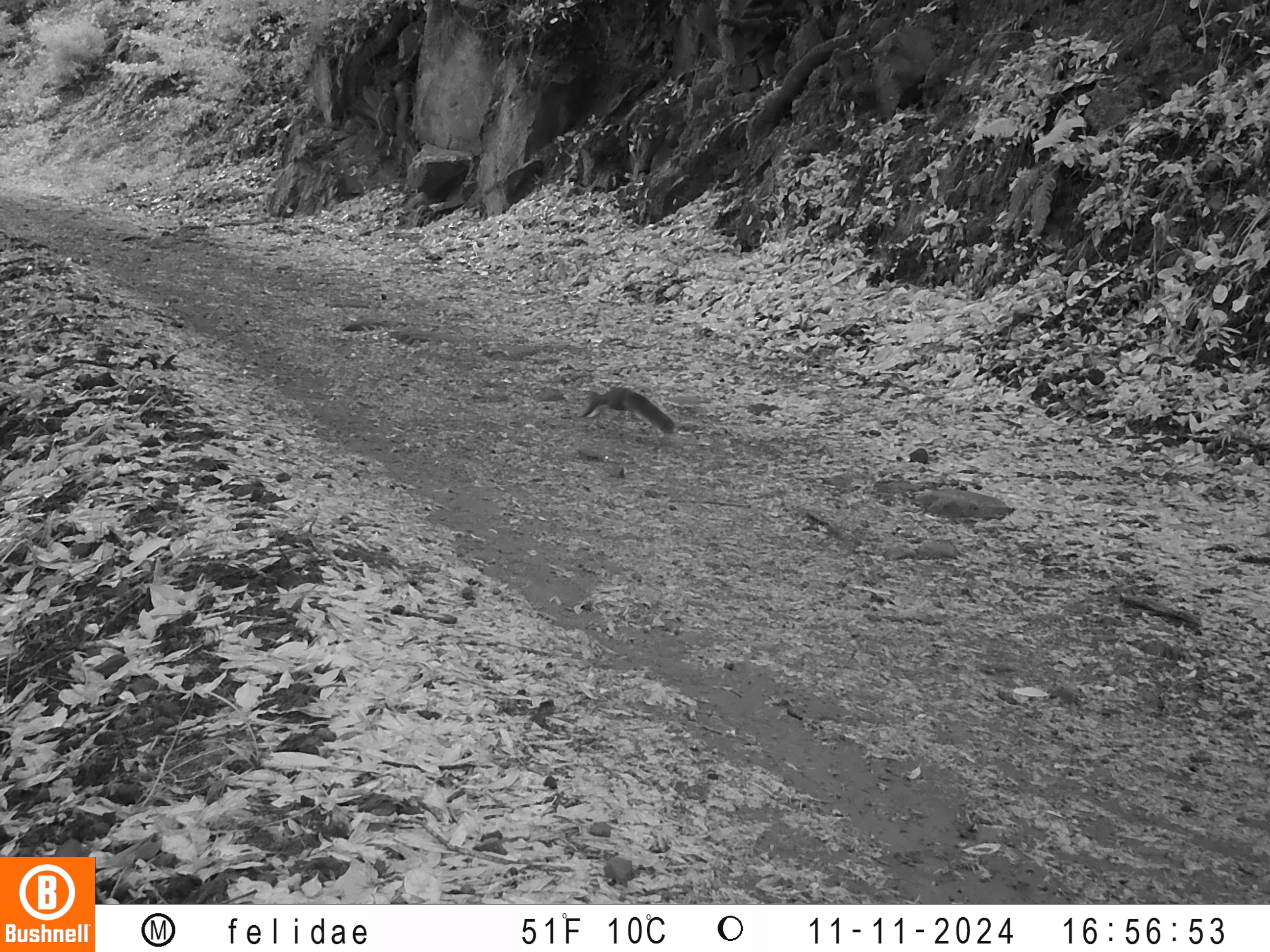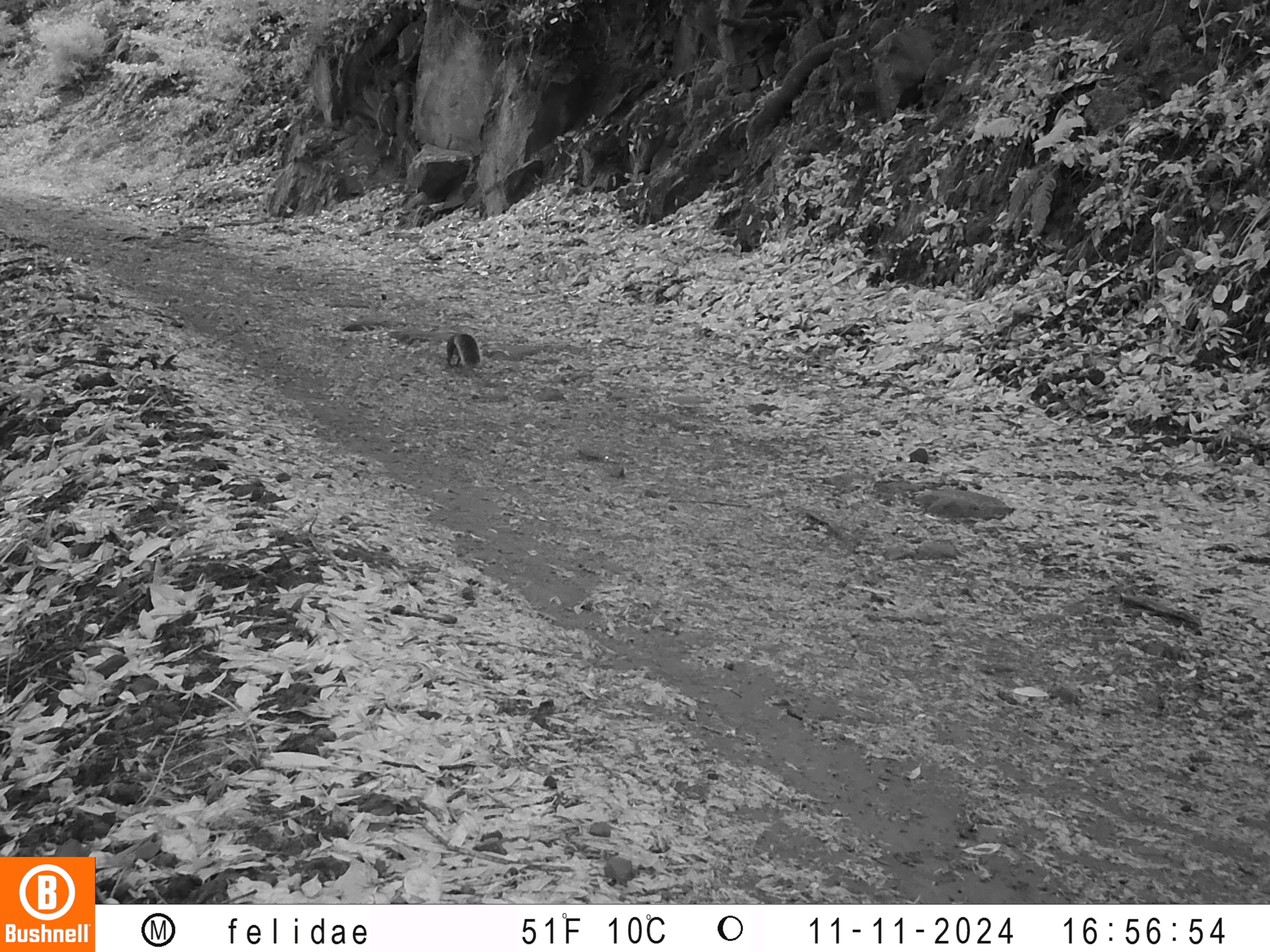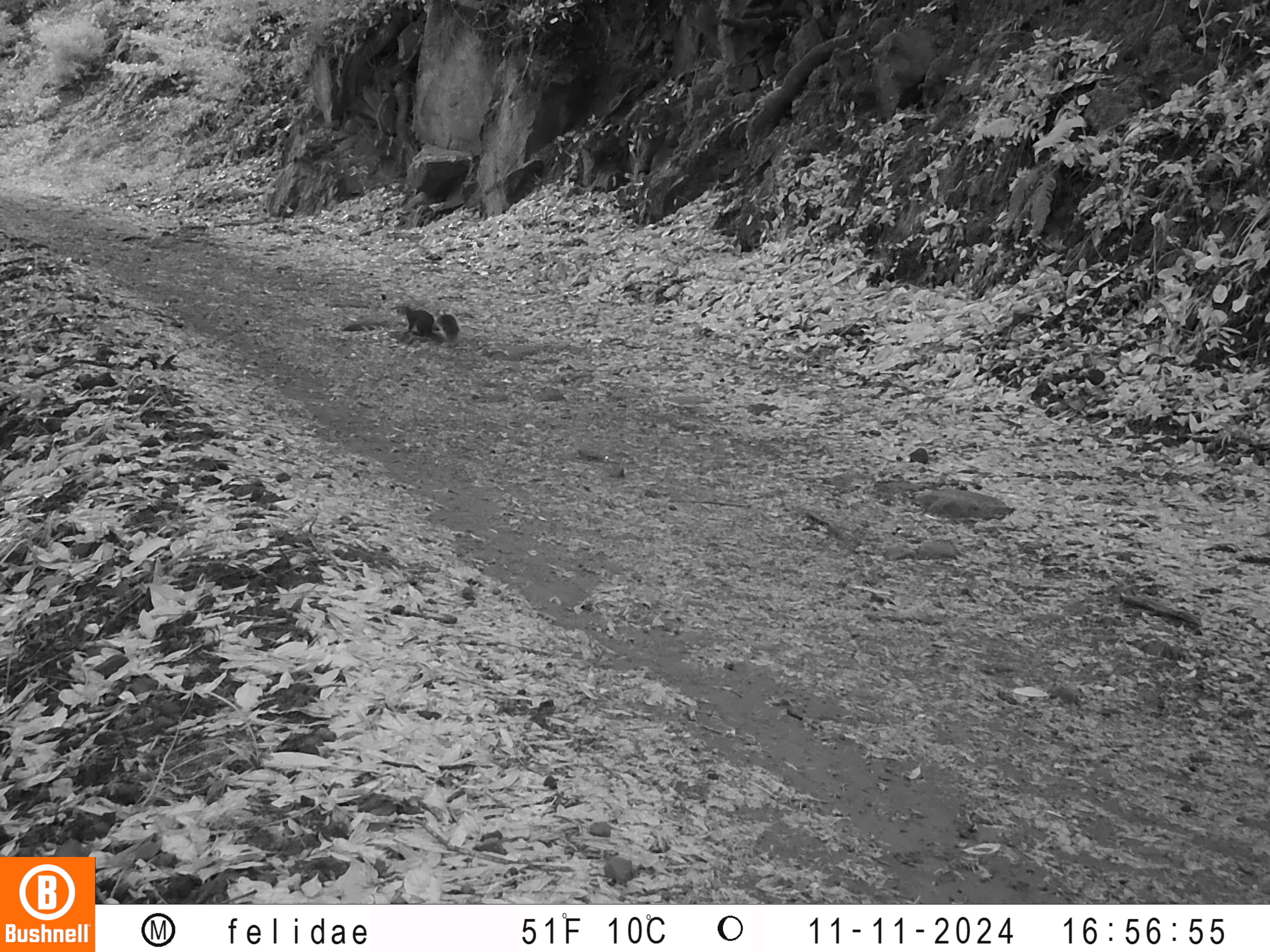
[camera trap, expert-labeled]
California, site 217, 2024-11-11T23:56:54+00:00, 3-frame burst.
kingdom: Animalia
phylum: Chordata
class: Mammalia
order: Rodentia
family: Sciuridae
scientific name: Sciuridae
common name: squirrel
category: unknown squirrel